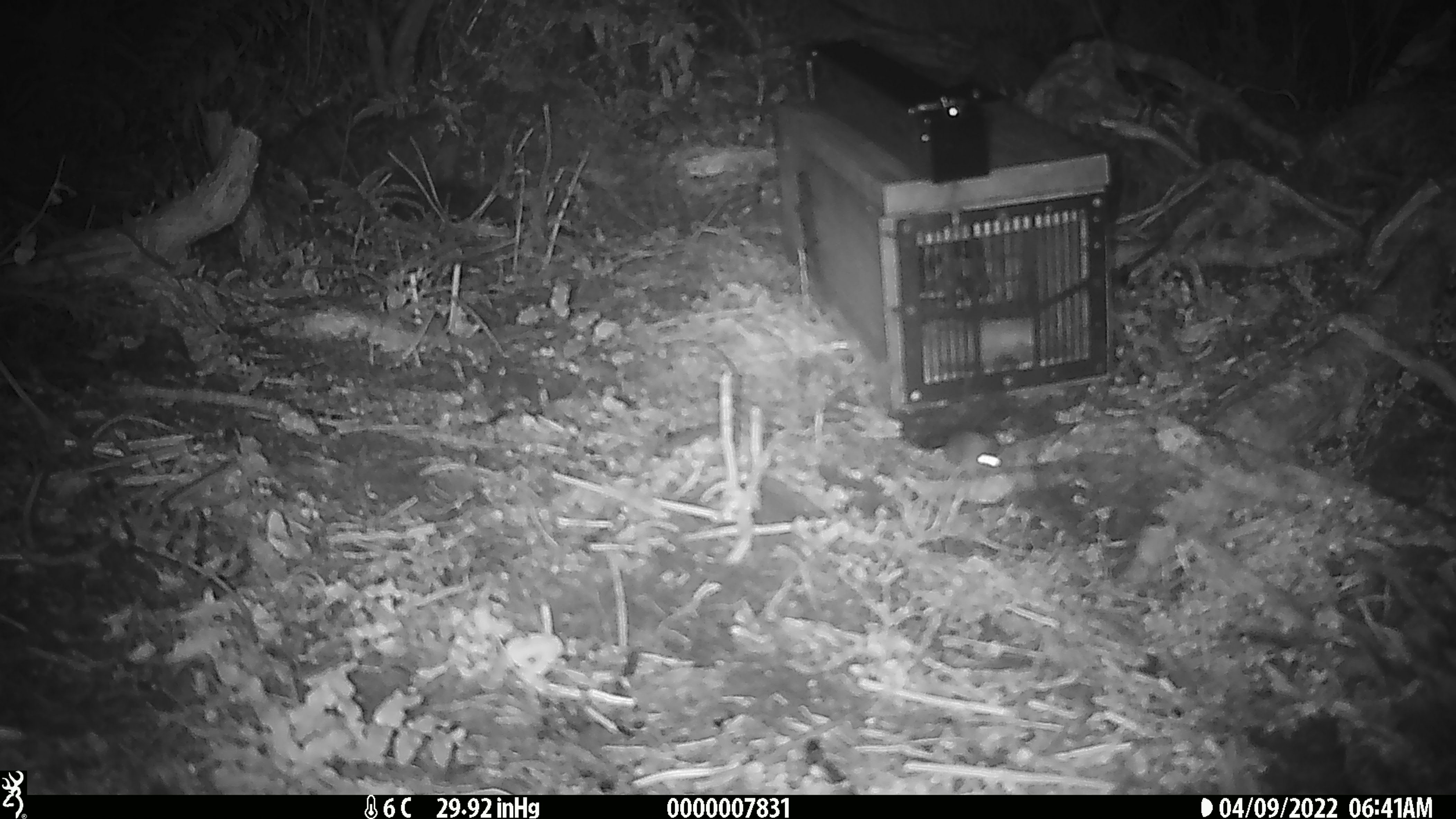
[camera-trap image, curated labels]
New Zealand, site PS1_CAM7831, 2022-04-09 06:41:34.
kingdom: Animalia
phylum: Chordata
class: Mammalia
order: Rodentia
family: Muridae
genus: Mus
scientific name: Mus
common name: mouse